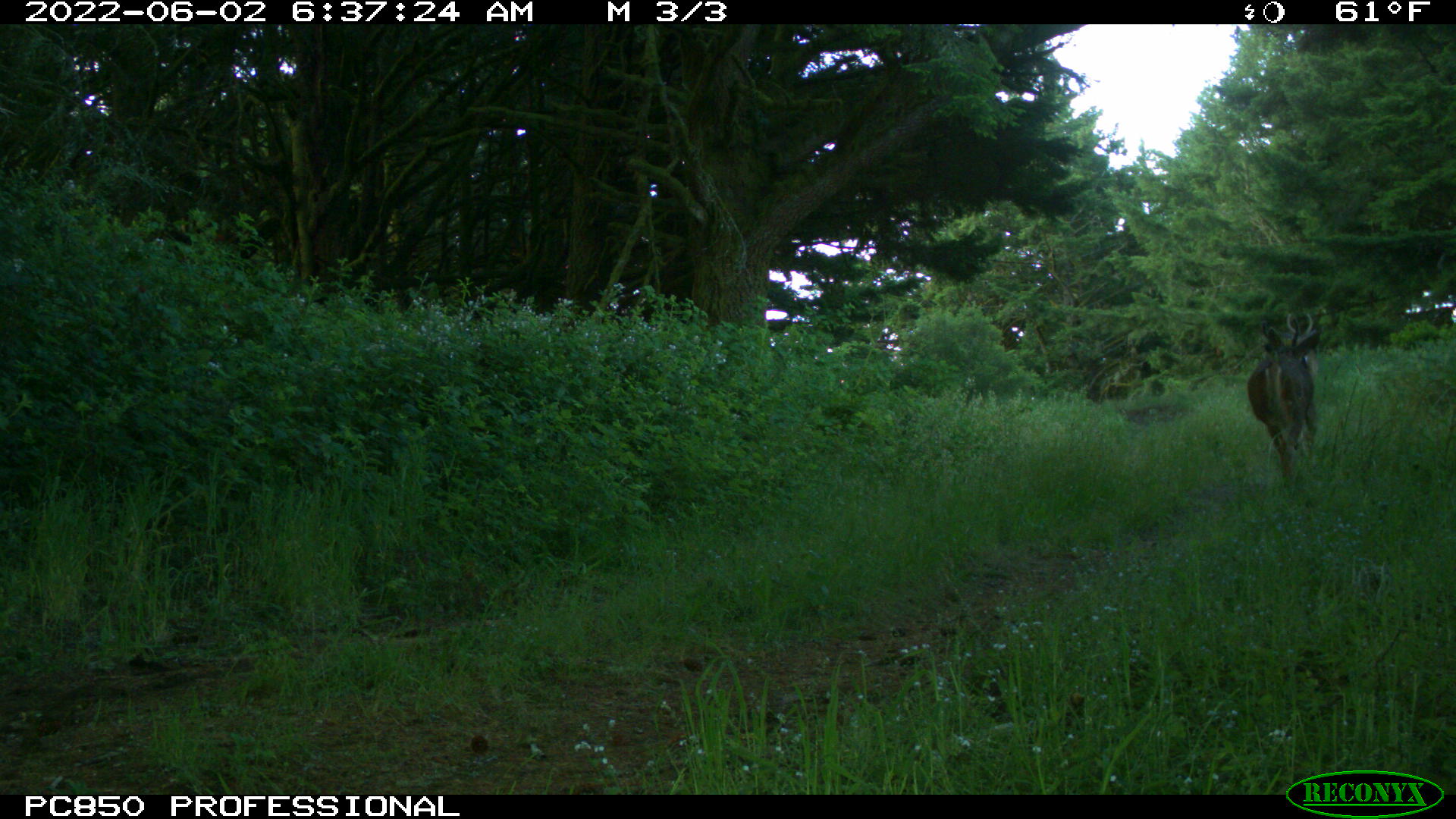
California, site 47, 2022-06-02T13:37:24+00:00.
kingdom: Animalia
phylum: Chordata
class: Mammalia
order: Artiodactyla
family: Cervidae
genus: Odocoileus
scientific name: Odocoileus hemionus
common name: mule deer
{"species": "mule deer (Odocoileus hemionus)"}